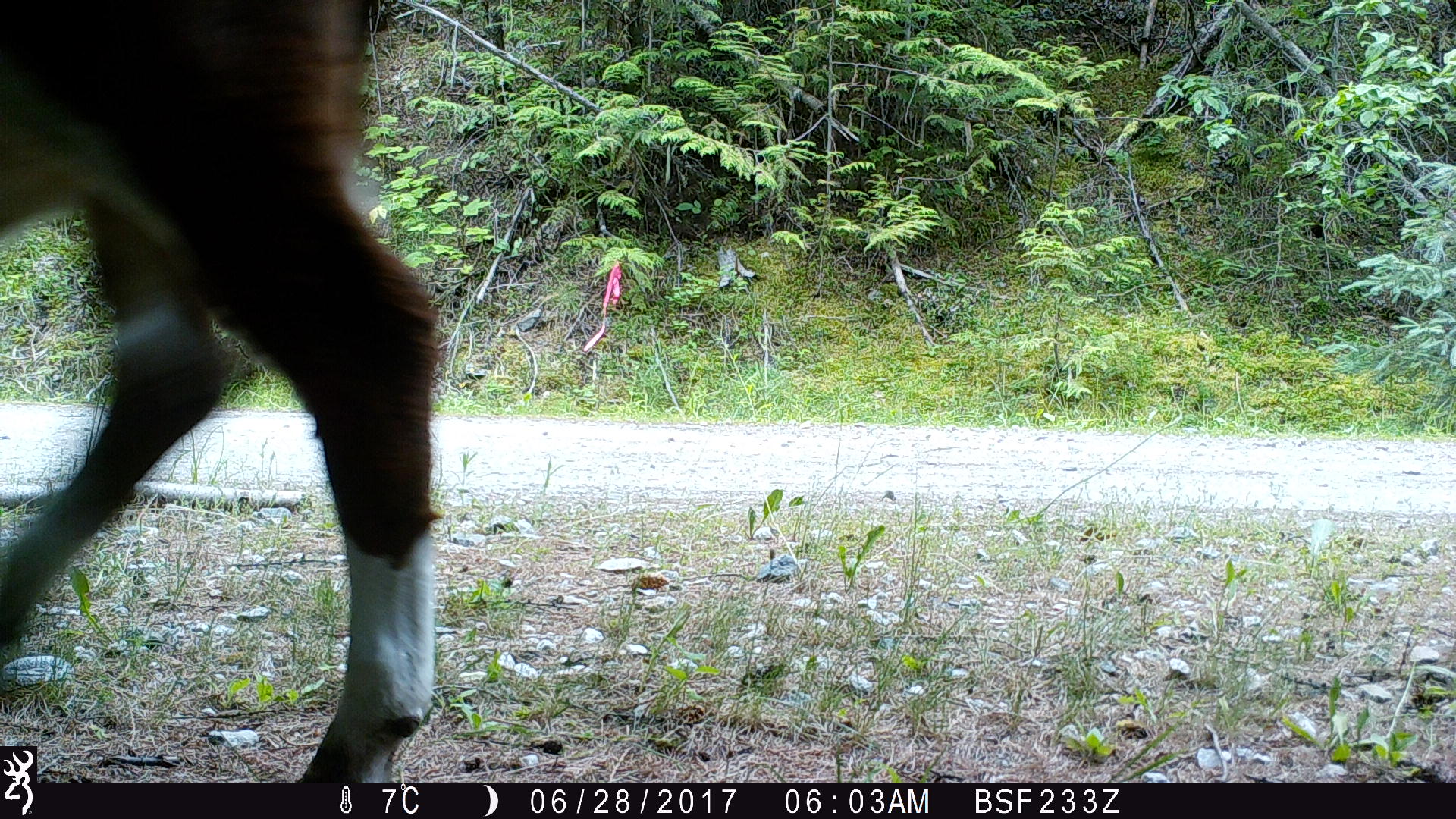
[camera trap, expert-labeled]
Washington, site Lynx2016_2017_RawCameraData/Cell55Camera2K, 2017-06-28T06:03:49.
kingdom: Animalia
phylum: Chordata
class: Mammalia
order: Artiodactyla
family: Bovidae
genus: Bos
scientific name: Bos taurus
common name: domestic cattle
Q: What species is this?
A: Domestic cattle (Bos taurus).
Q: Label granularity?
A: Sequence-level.